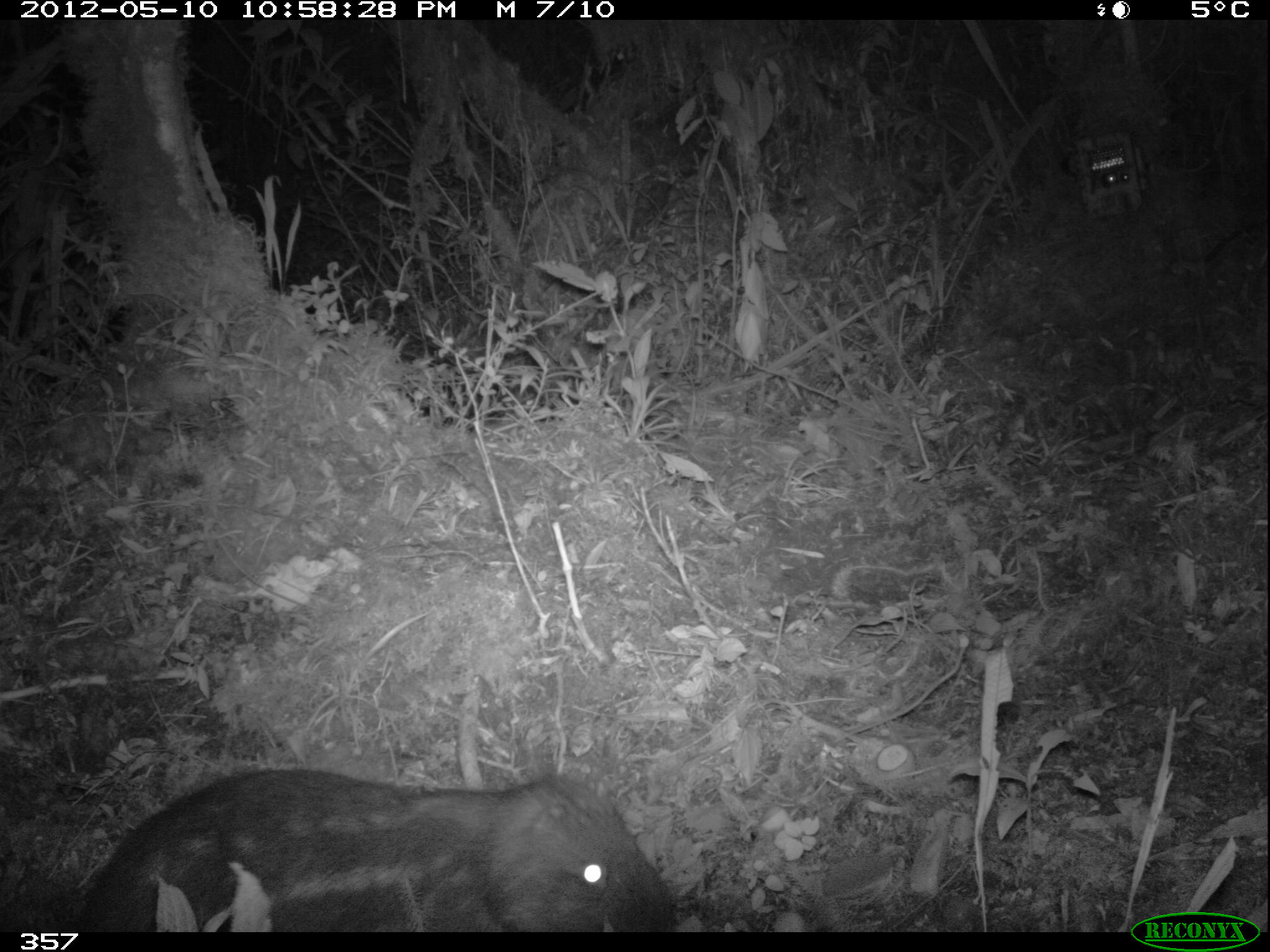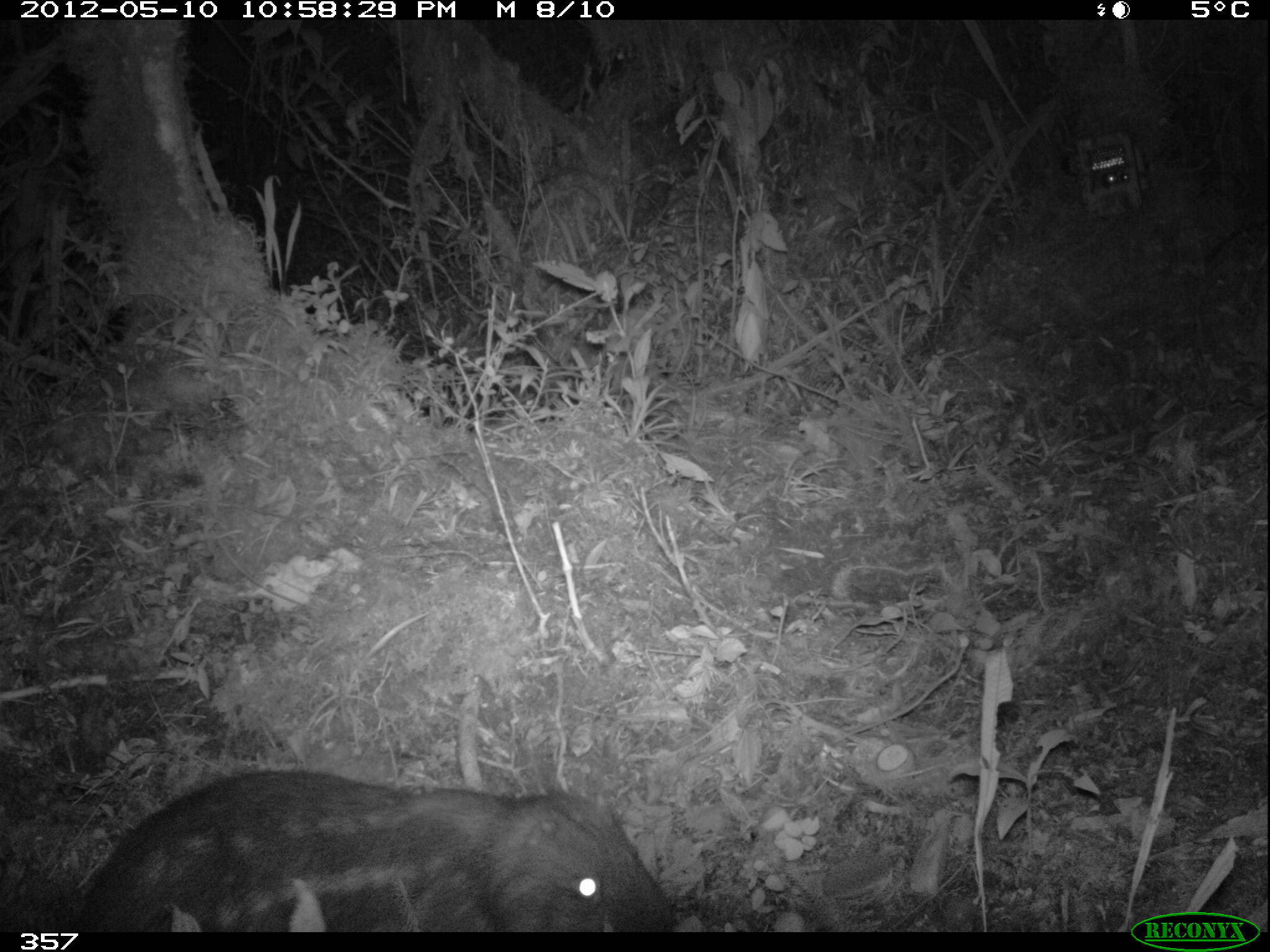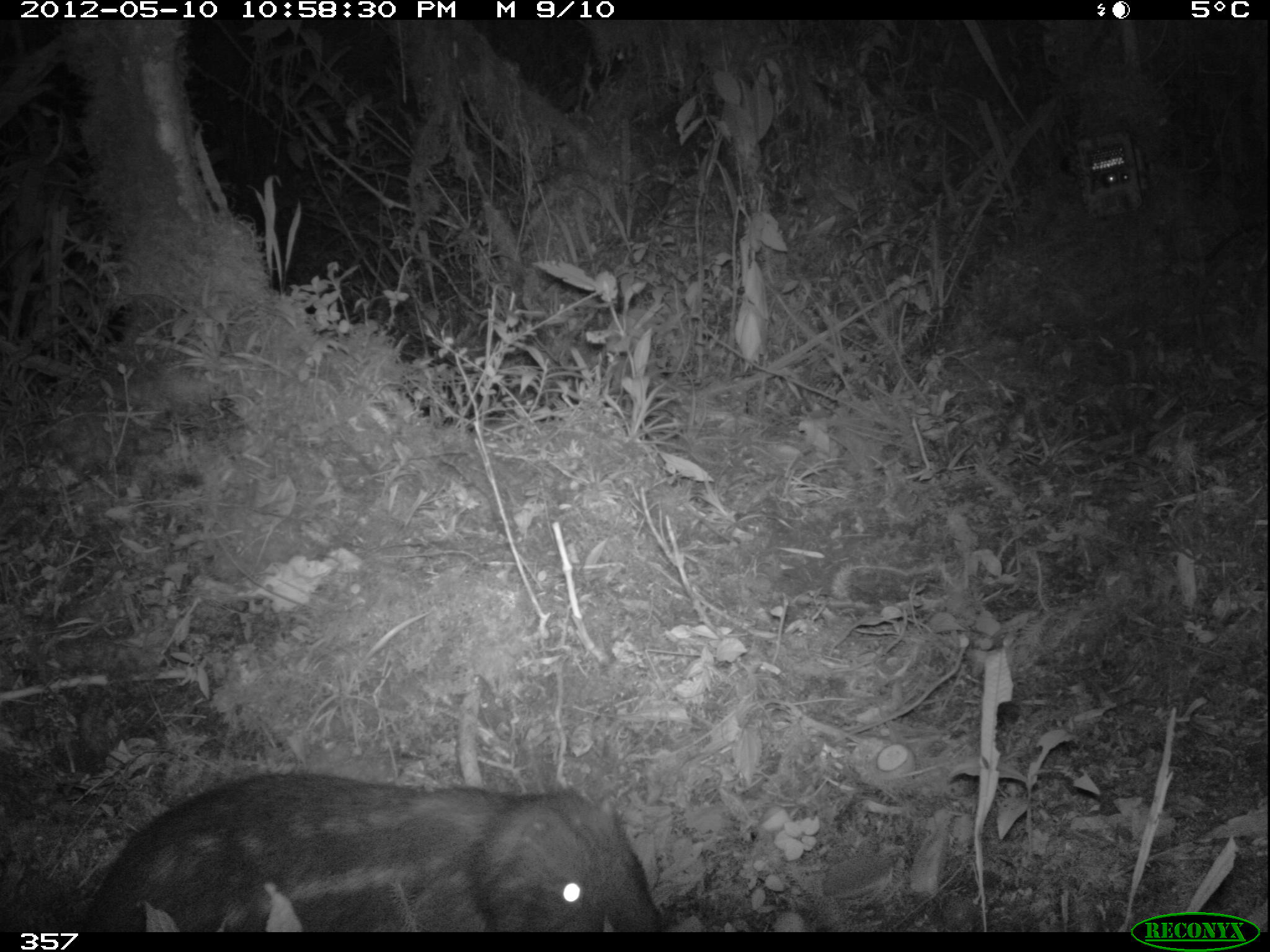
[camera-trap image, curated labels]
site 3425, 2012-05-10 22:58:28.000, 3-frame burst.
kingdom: Animalia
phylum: Chordata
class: Mammalia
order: Rodentia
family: Cuniculidae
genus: Cuniculus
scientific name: Cuniculus taczanowskii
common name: mountain paca